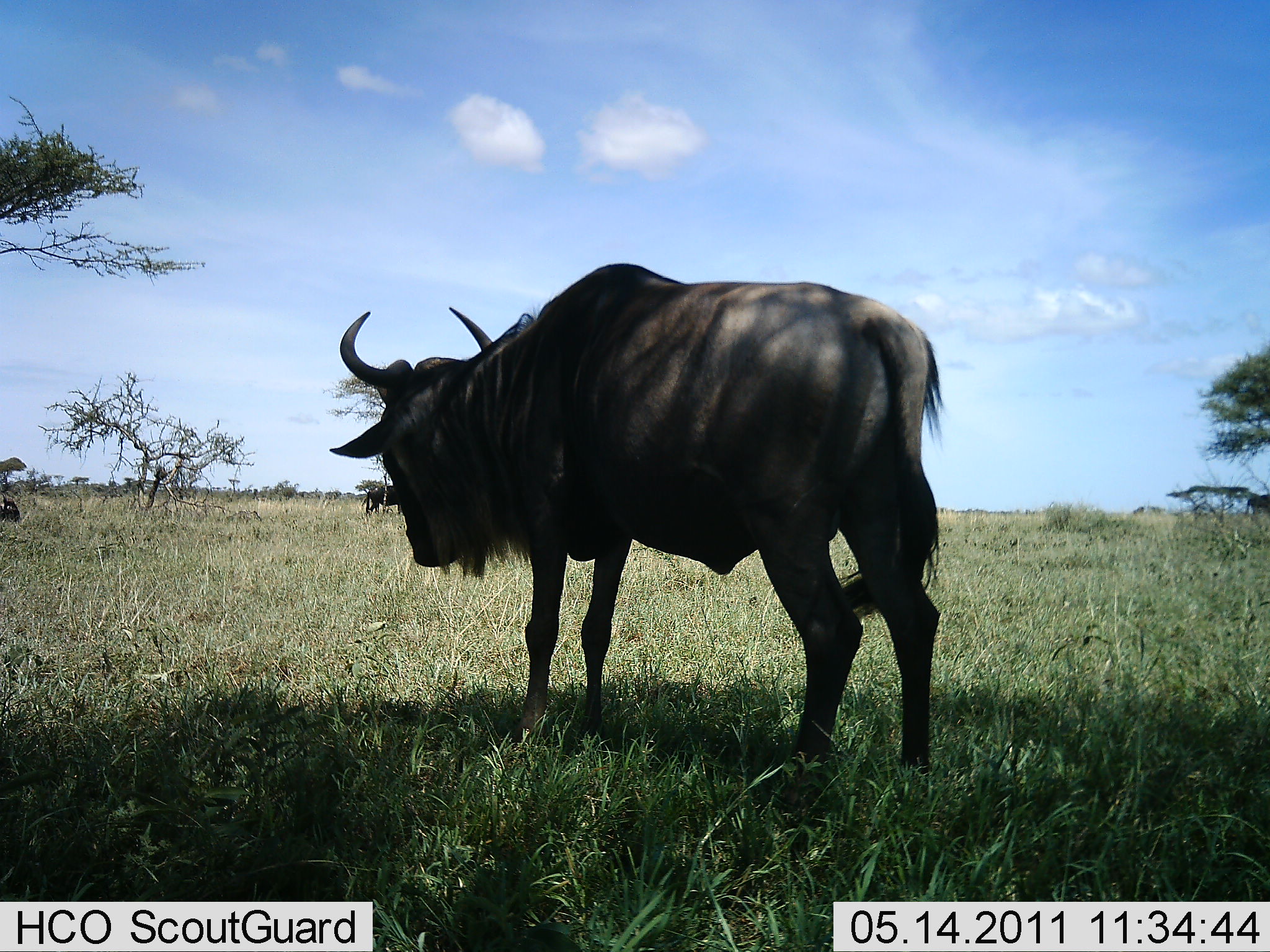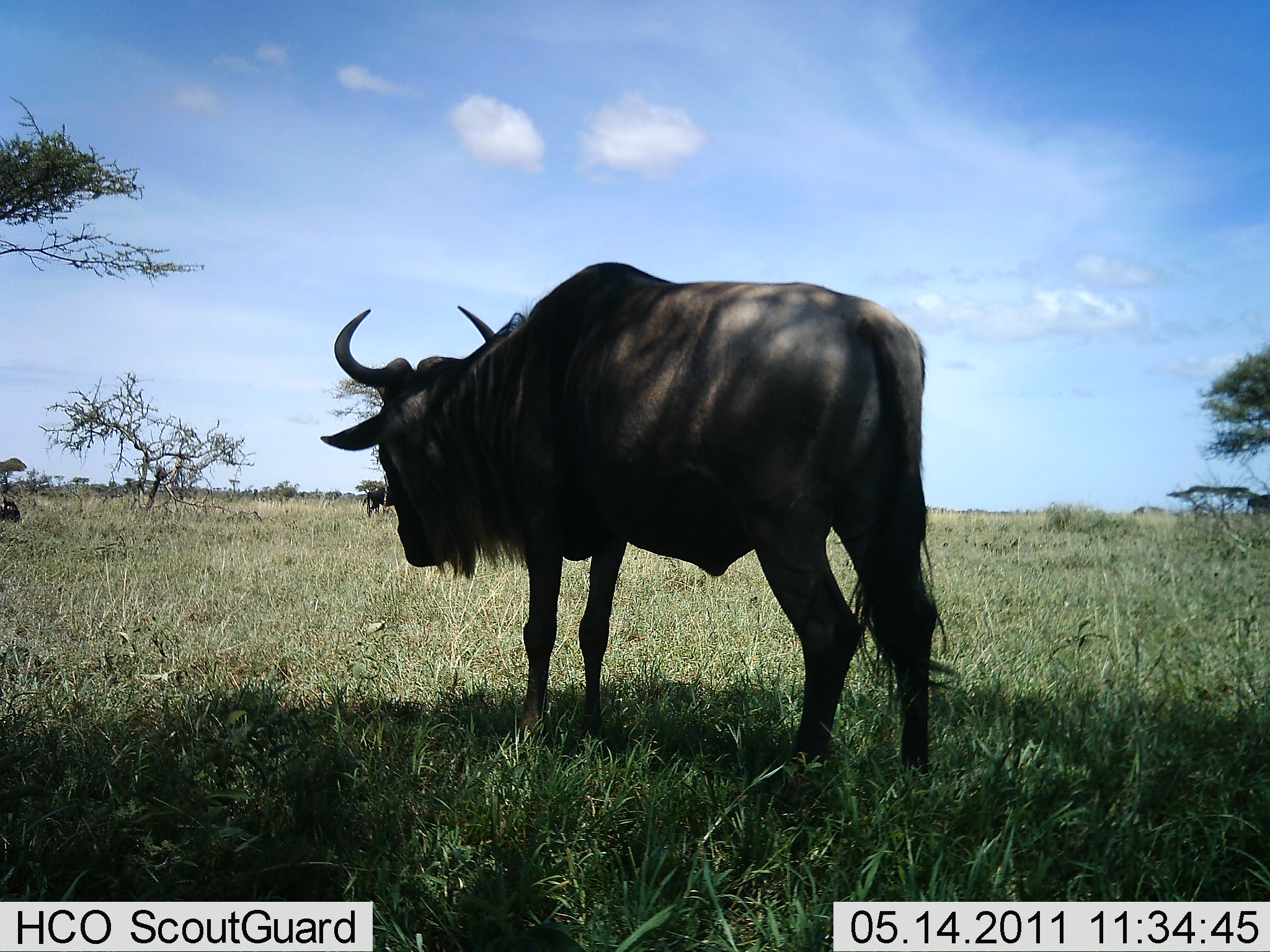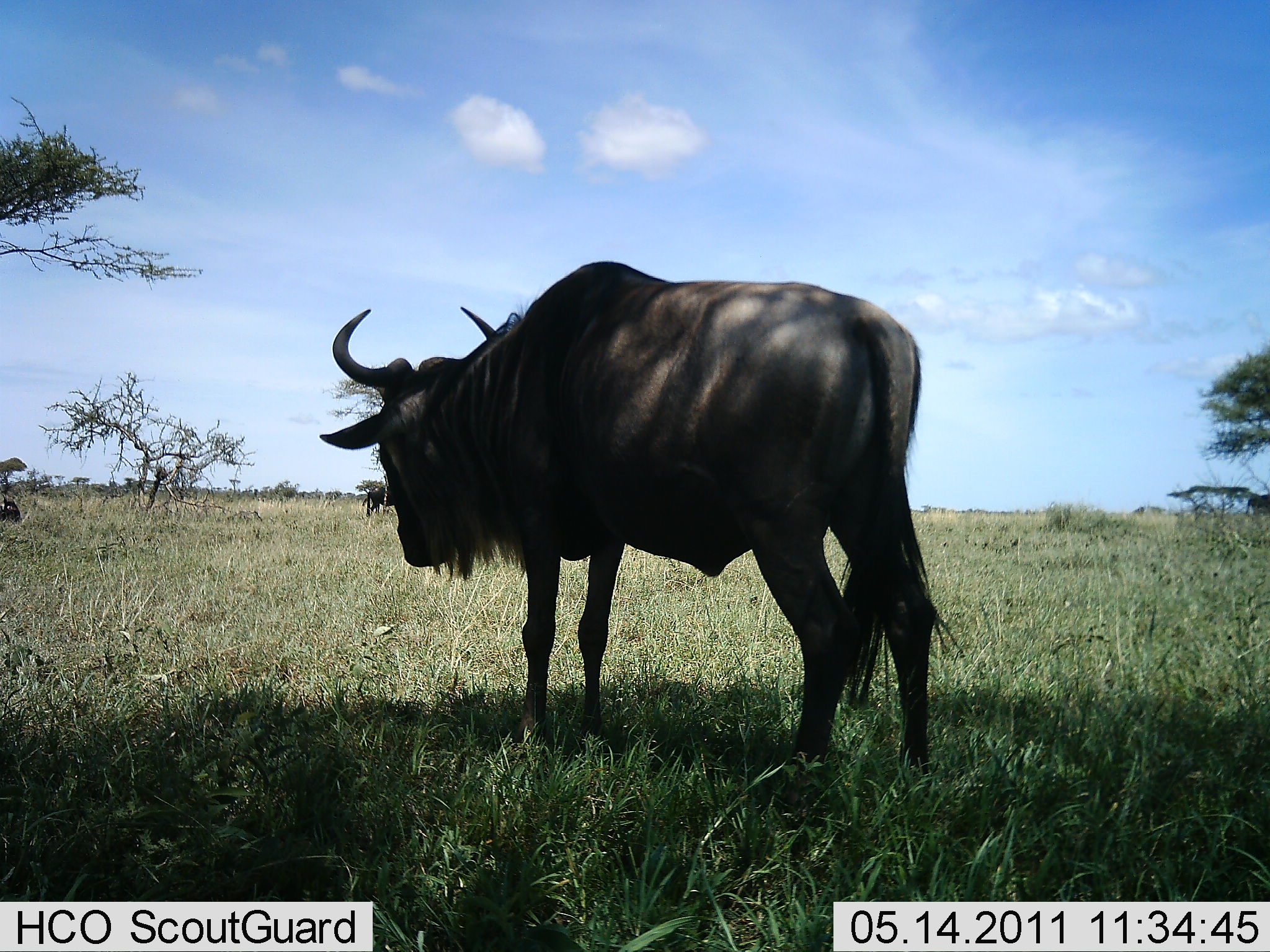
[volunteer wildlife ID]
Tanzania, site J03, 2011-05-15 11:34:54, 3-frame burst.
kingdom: Animalia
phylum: Chordata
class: Mammalia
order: Artiodactyla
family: Bovidae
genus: Connochaetes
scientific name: Connochaetes taurinus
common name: blue wildebeest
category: wildebeest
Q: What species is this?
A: Wildebeest (blue wildebeest) (Connochaetes taurinus).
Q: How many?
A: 1.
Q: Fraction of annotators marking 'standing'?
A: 93%.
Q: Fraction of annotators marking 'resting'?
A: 21%.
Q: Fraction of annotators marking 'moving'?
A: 0%.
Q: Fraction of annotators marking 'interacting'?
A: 0%.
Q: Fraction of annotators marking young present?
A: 0%.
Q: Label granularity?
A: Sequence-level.